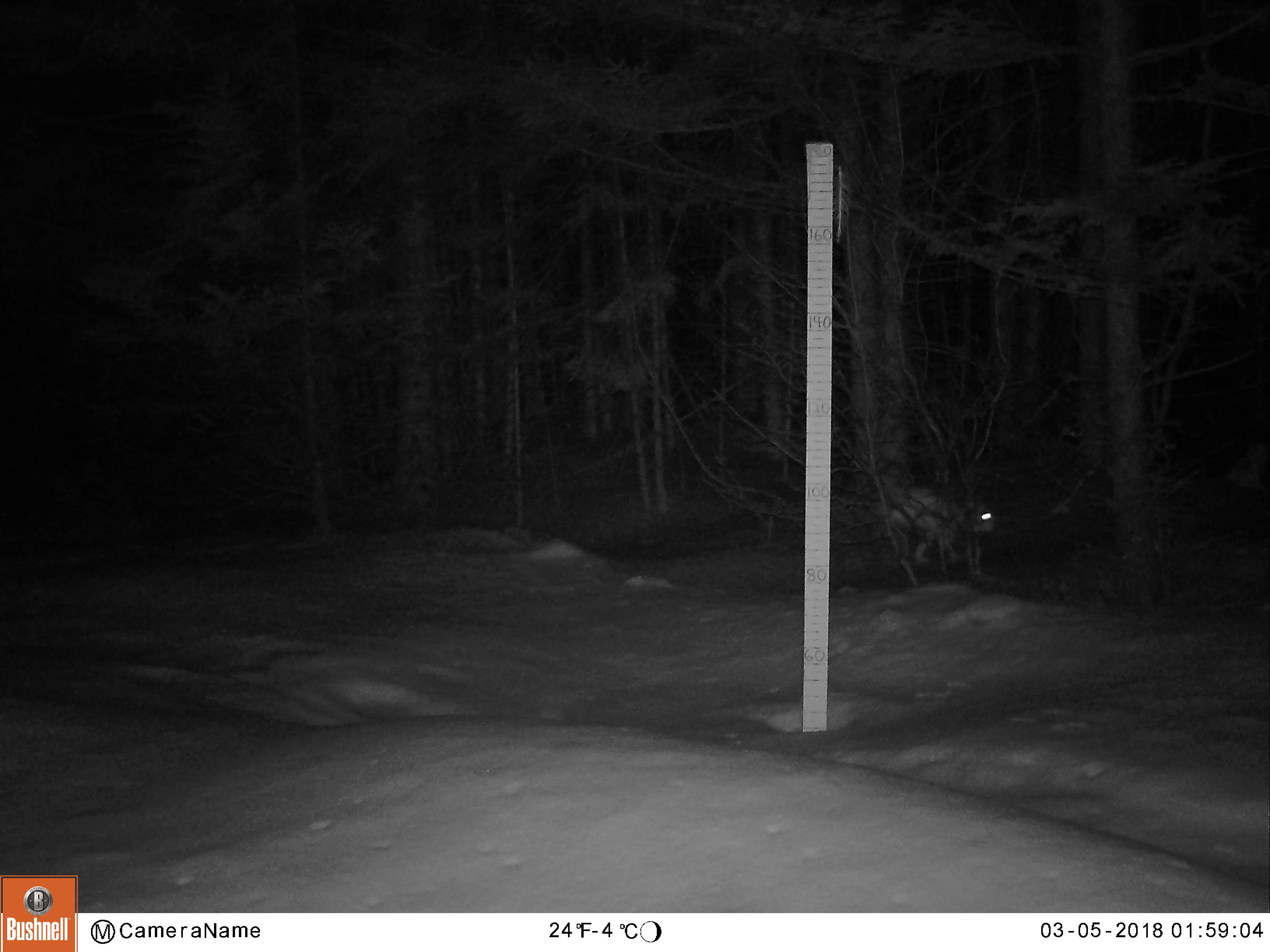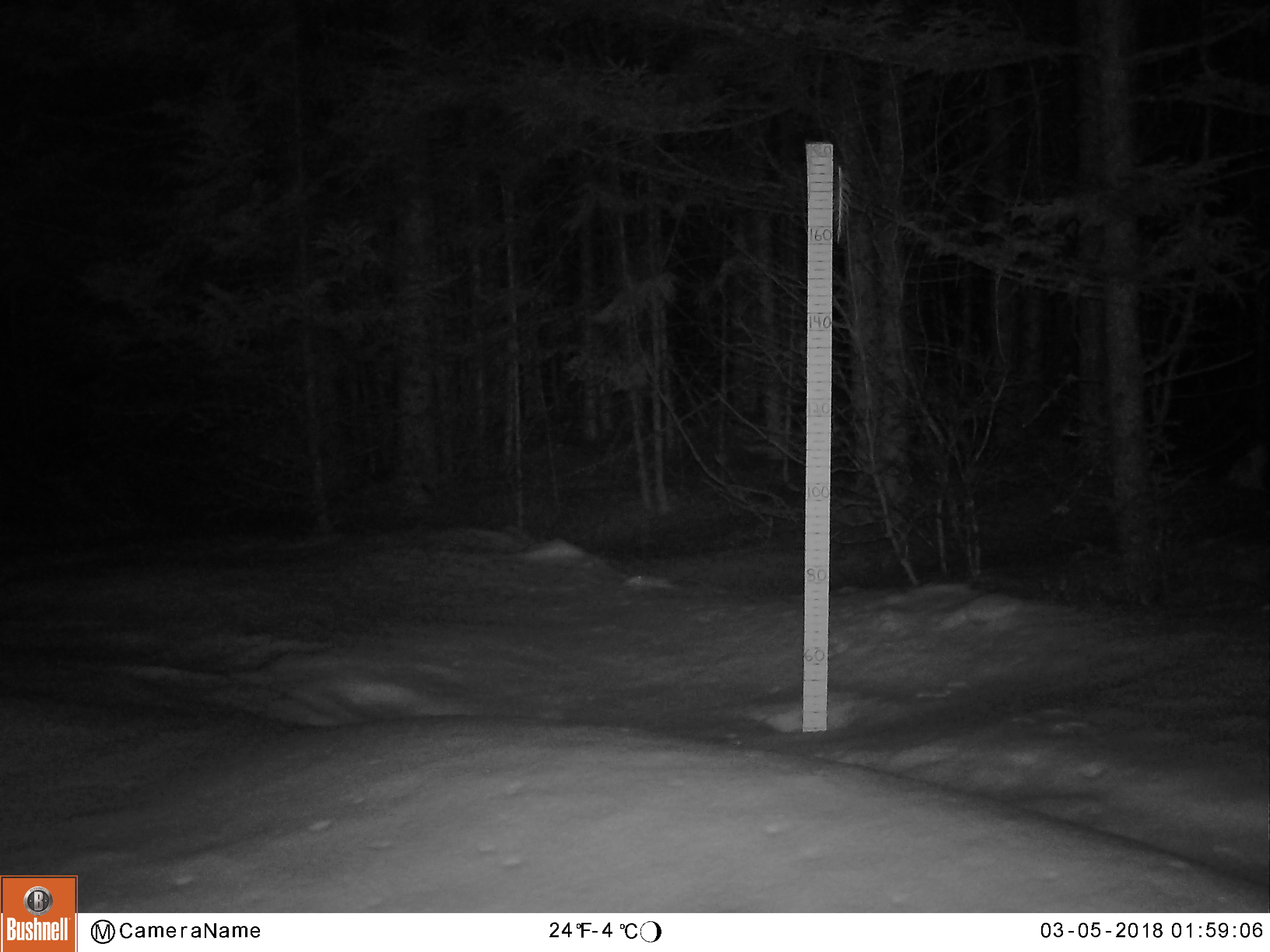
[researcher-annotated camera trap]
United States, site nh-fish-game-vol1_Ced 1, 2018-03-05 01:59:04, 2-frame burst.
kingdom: Animalia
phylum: Chordata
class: Mammalia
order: Lagomorpha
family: Leporidae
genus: Lepus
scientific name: Lepus americanus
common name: snowshoe hare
Snowshoe hare (Lepus americanus).